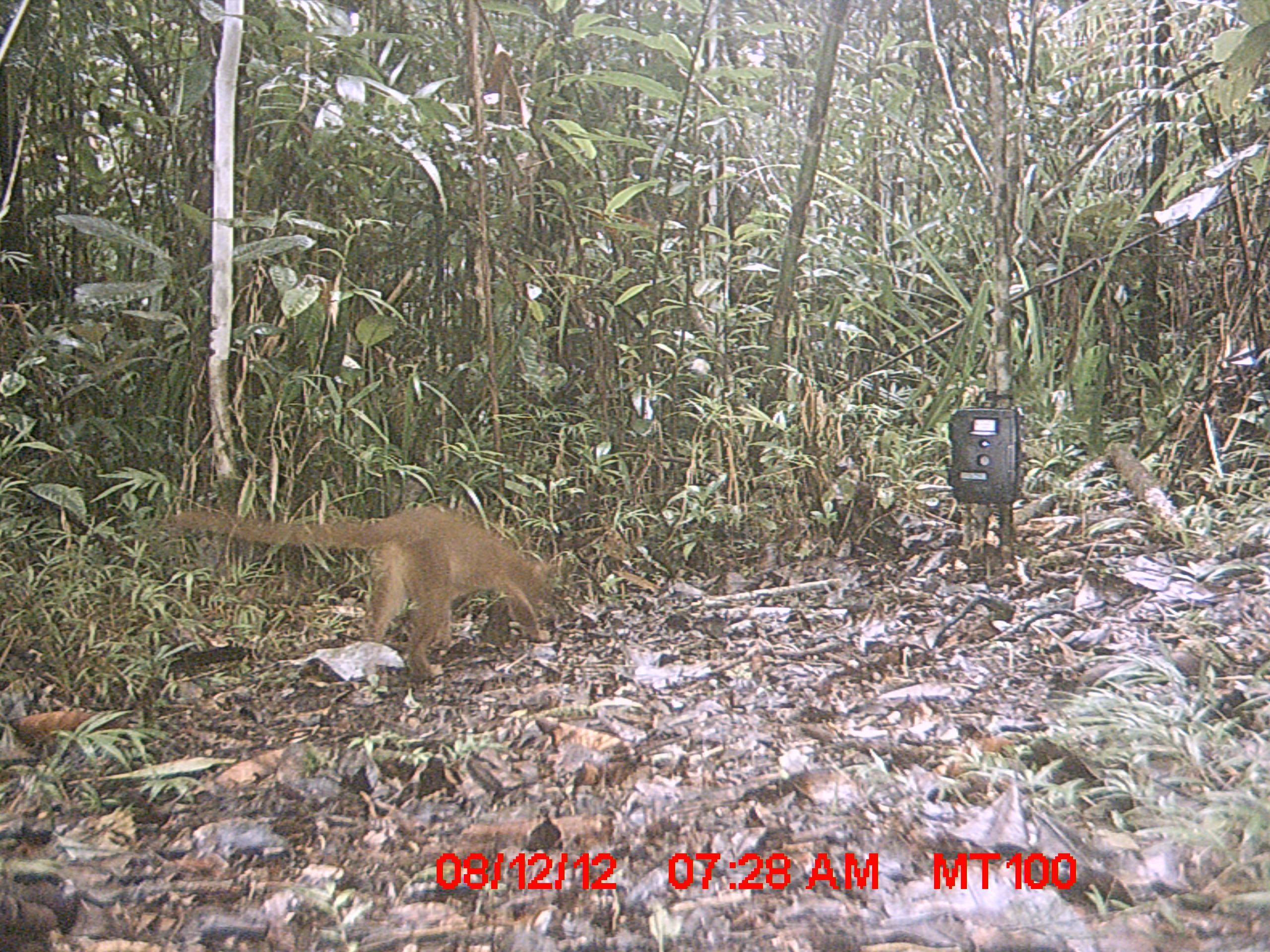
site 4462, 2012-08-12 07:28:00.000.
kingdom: Animalia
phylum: Chordata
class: Mammalia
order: Carnivora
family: Eupleridae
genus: Cryptoprocta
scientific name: Cryptoprocta ferox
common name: fossa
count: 1